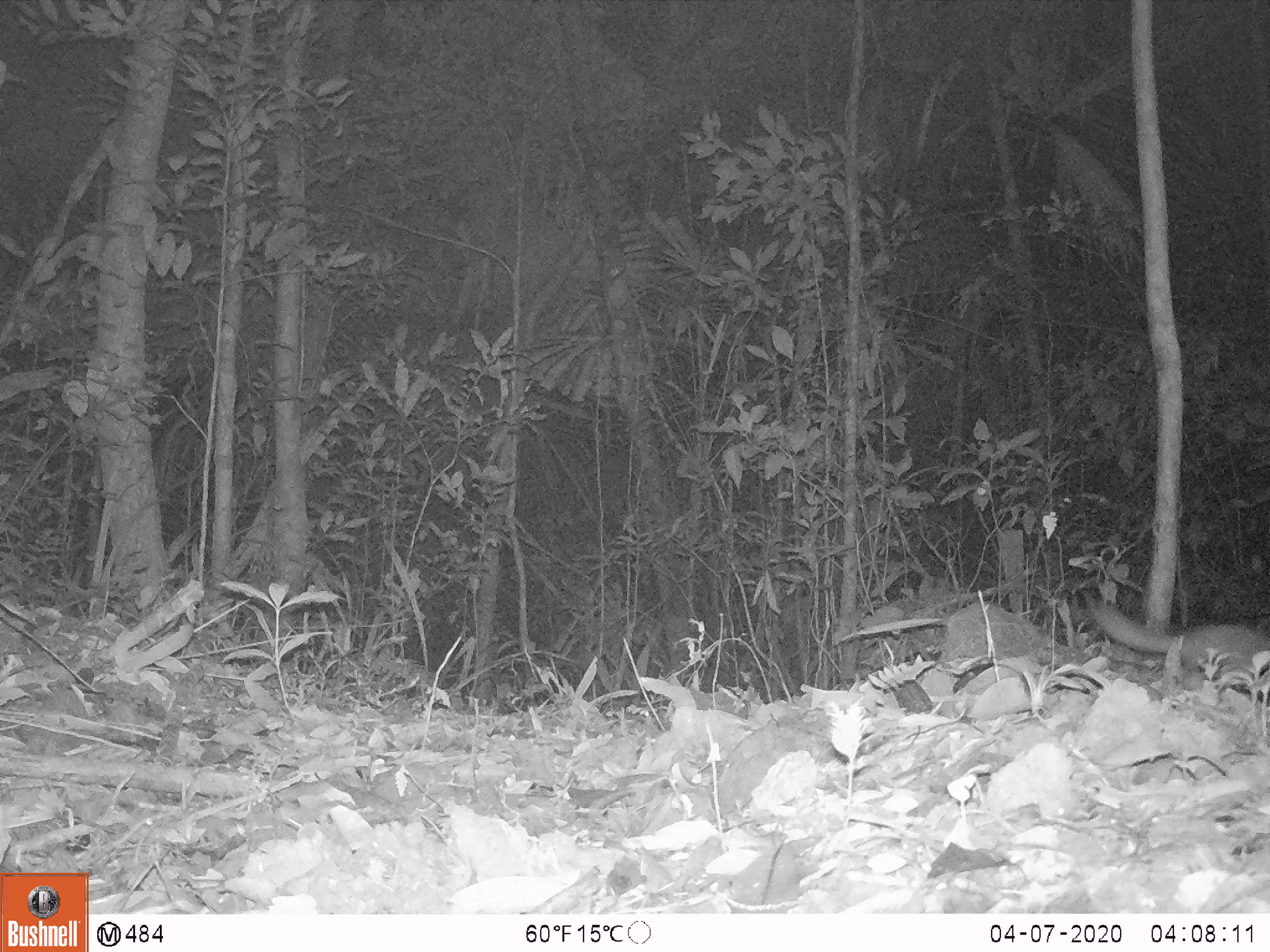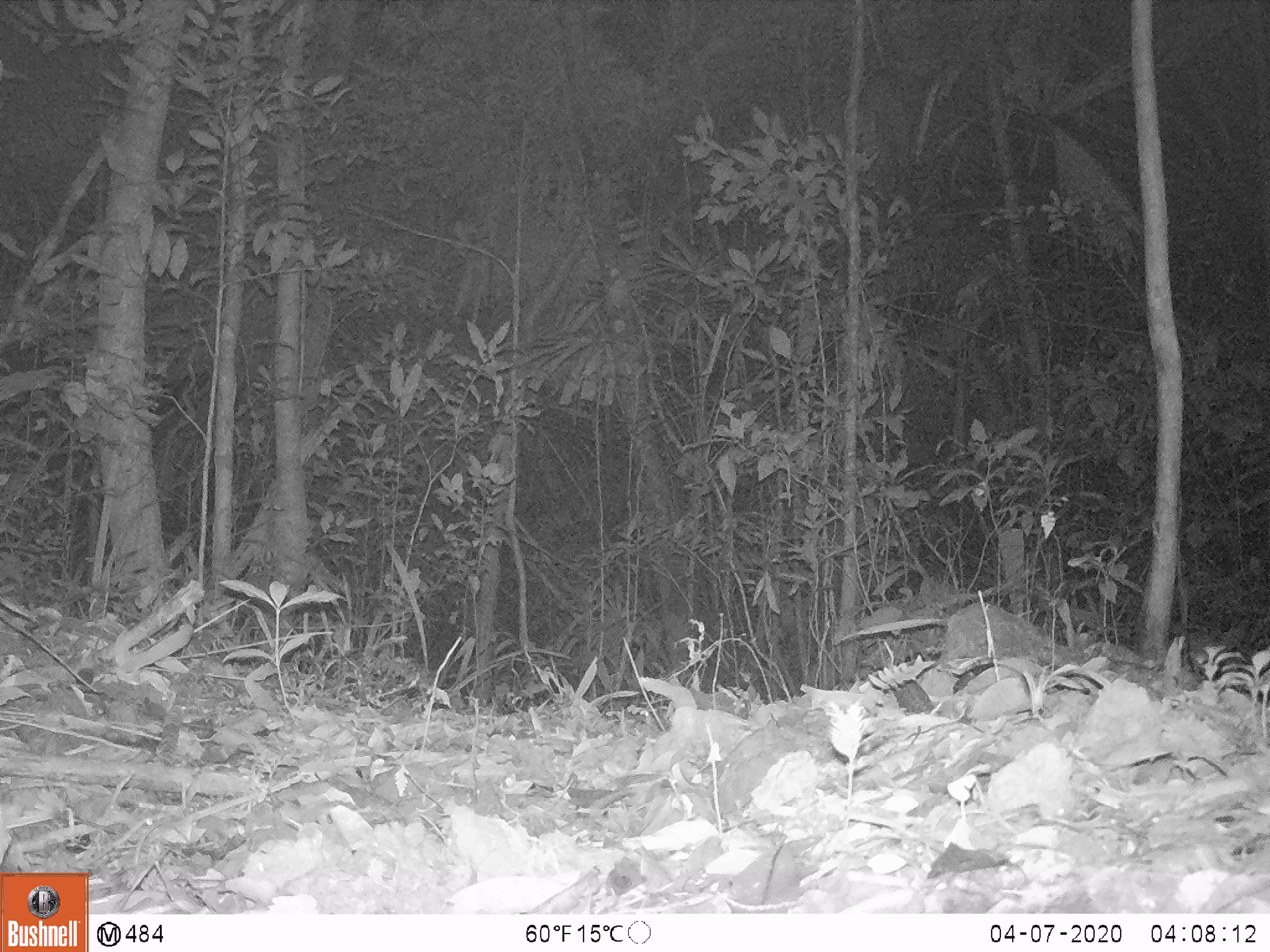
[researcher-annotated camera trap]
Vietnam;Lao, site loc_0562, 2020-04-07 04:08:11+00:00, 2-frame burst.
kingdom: Animalia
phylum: Chordata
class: Mammalia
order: Carnivora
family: Mustelidae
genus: Melogale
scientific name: Melogale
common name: ferret badger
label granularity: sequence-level